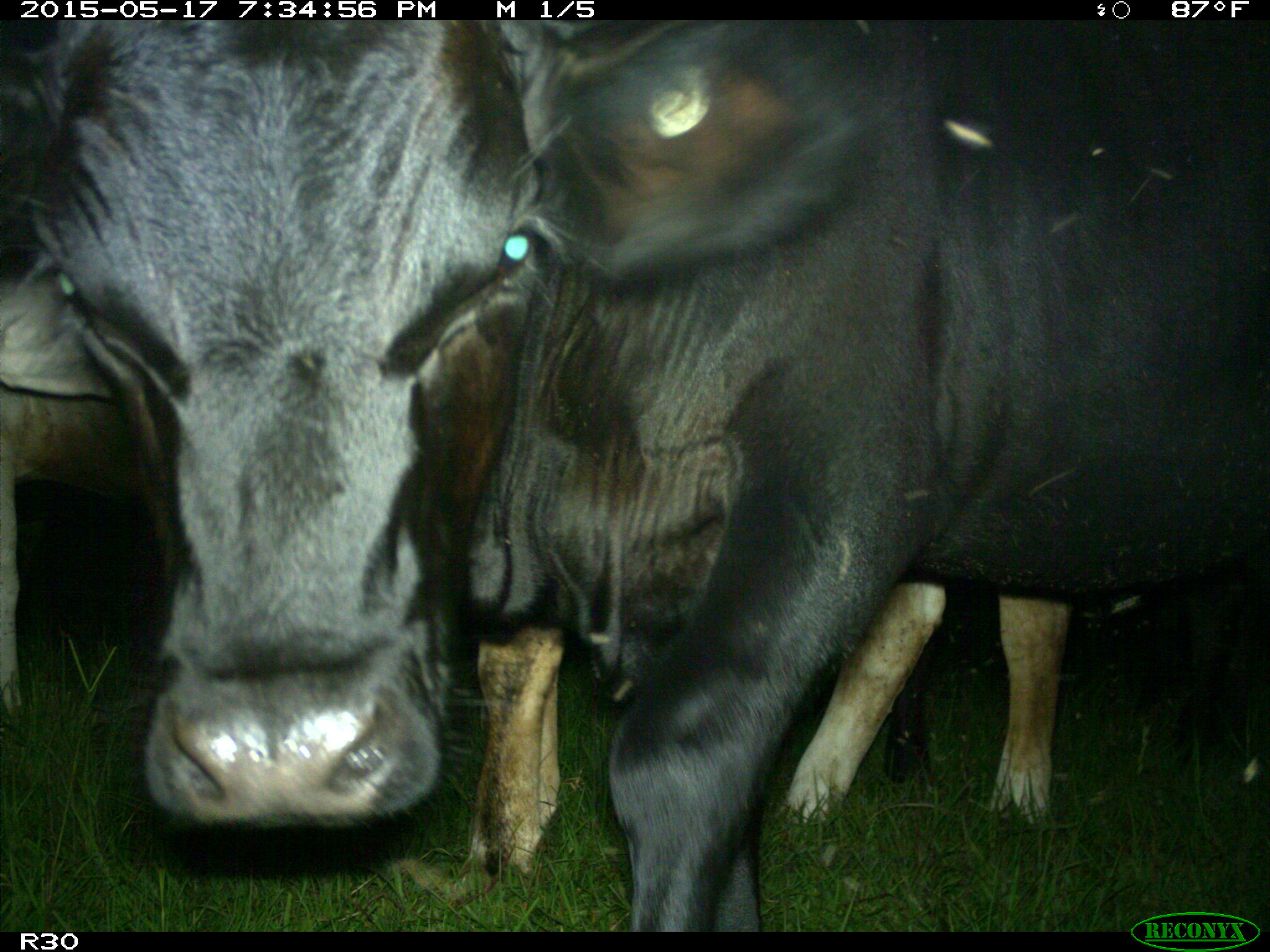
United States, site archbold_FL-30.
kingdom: Animalia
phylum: Chordata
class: Mammalia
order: Artiodactyla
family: Bovidae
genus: Bos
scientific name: Bos taurus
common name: domestic cow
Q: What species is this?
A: Bos taurus (domestic cow).